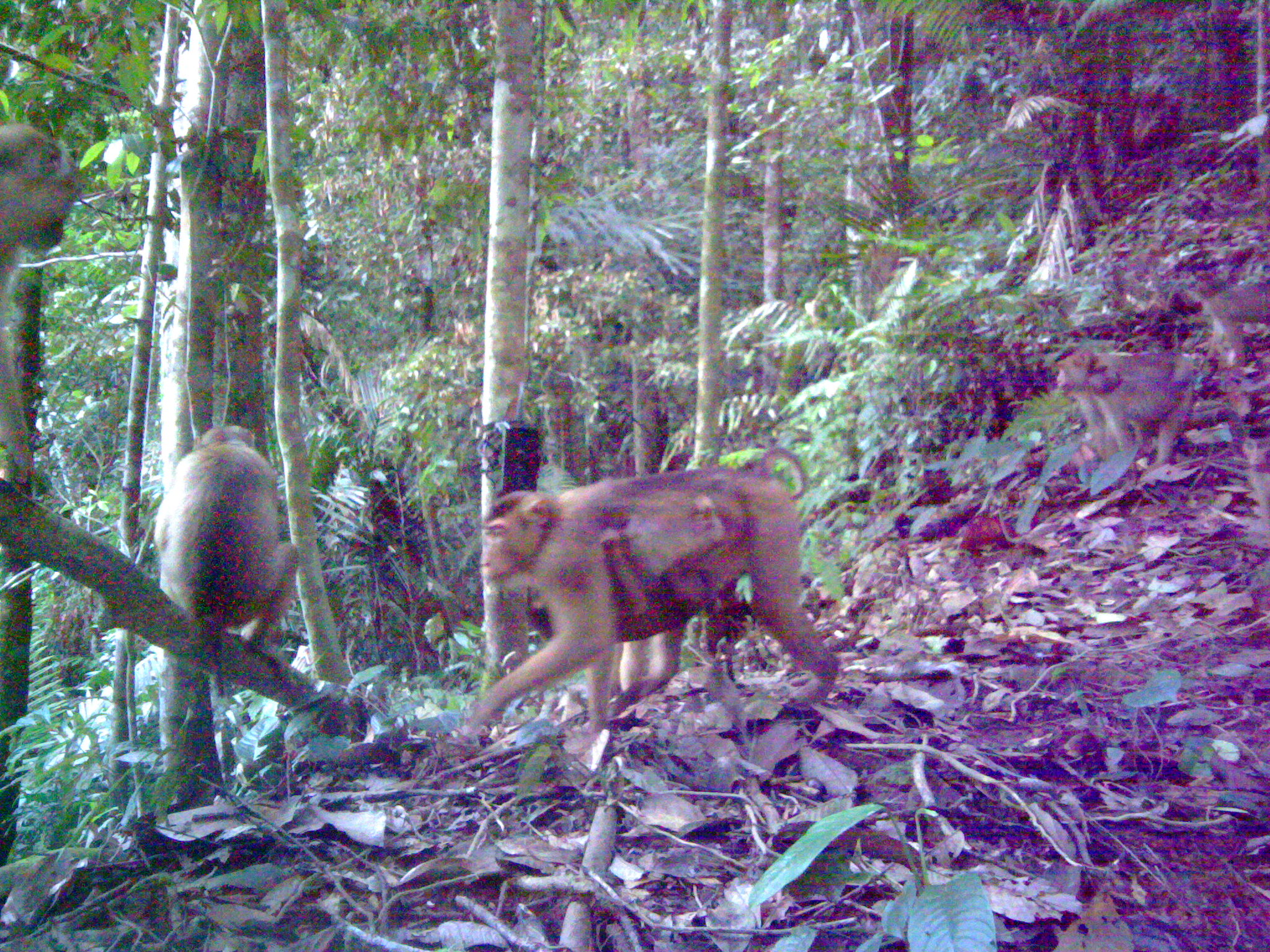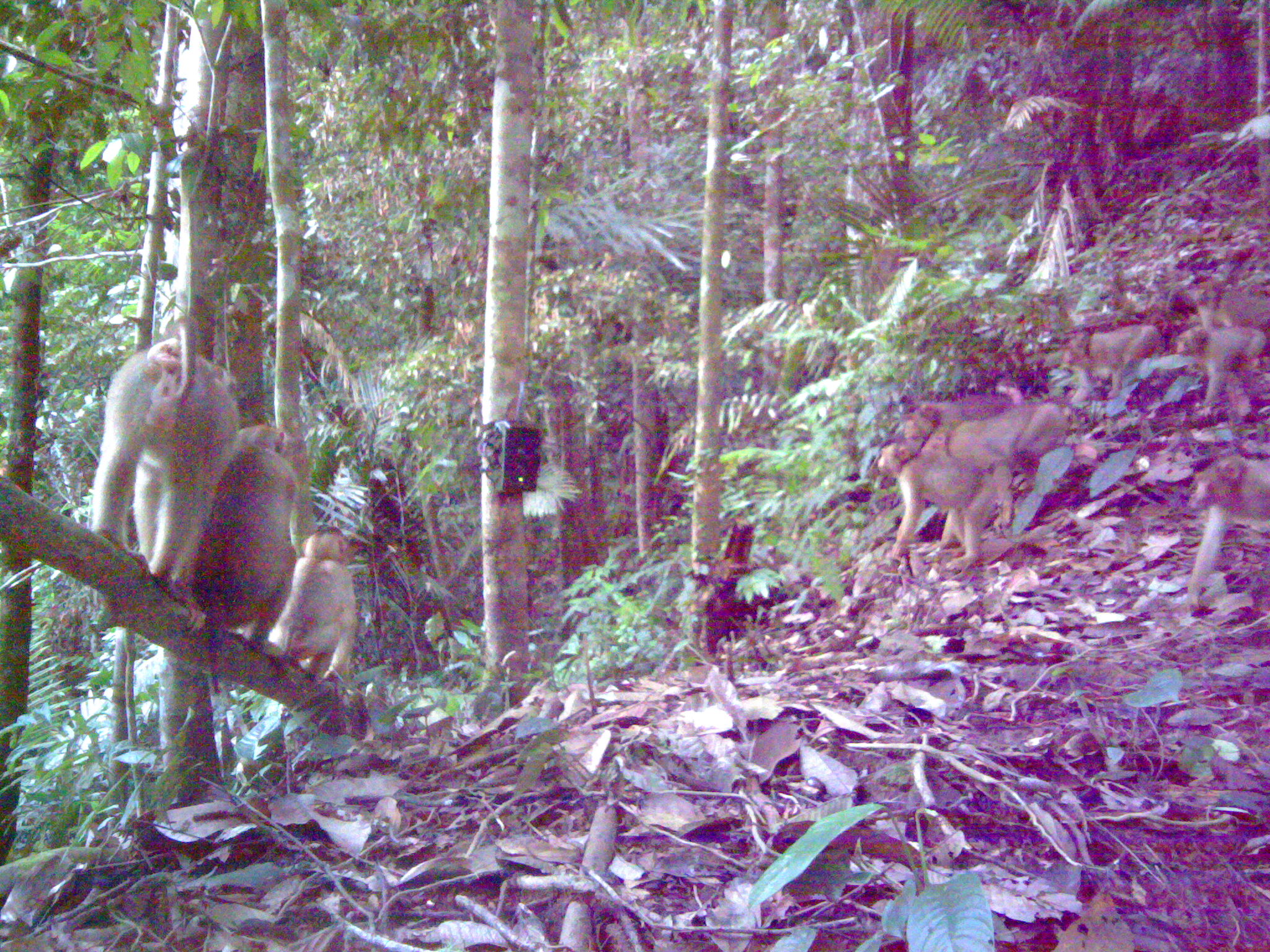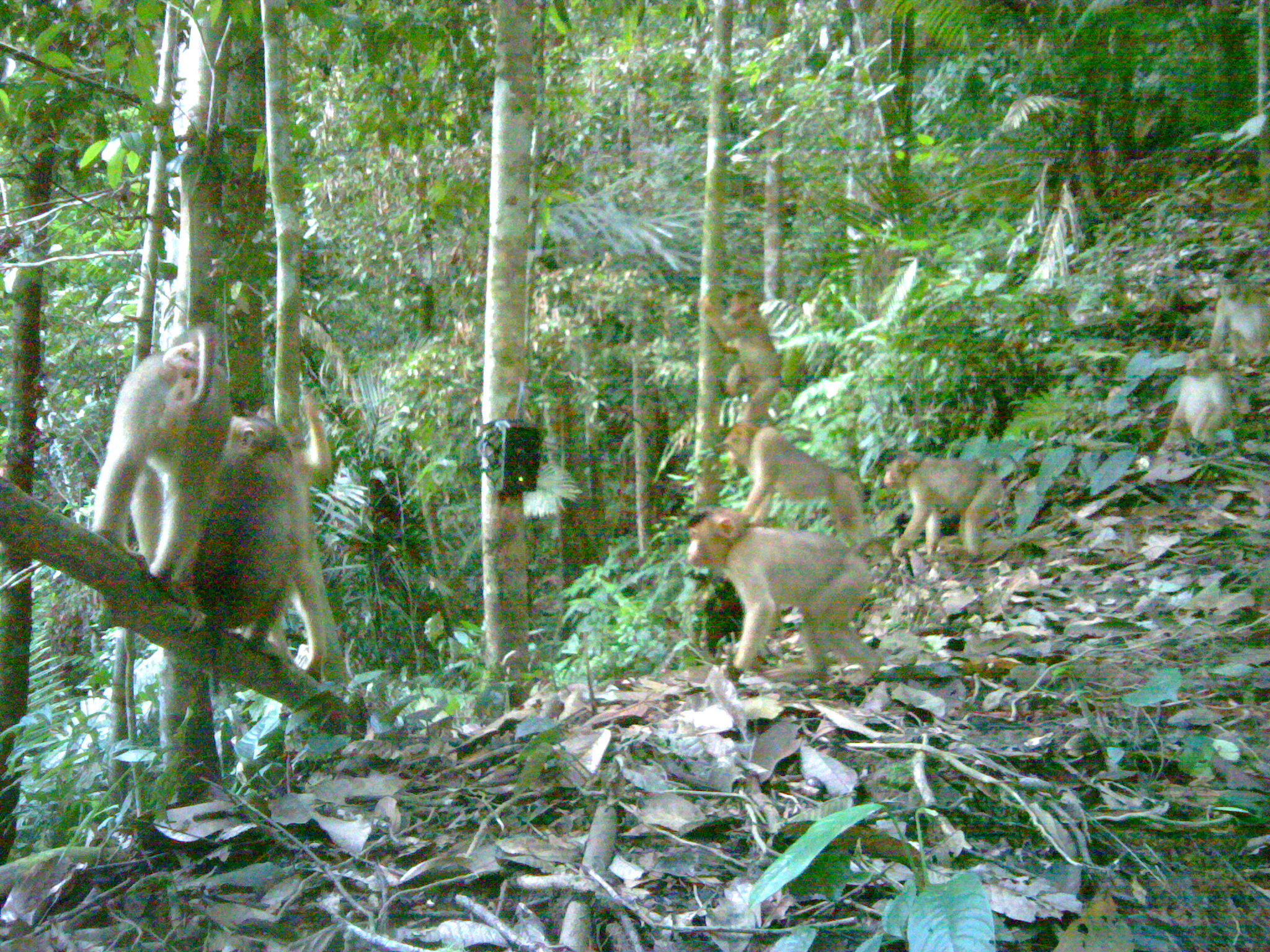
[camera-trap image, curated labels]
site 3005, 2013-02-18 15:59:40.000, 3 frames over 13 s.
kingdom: Animalia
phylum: Chordata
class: Mammalia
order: Primates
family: Cercopithecidae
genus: Macaca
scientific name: Macaca nemestrina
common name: southern pig-tailed macaque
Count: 5.